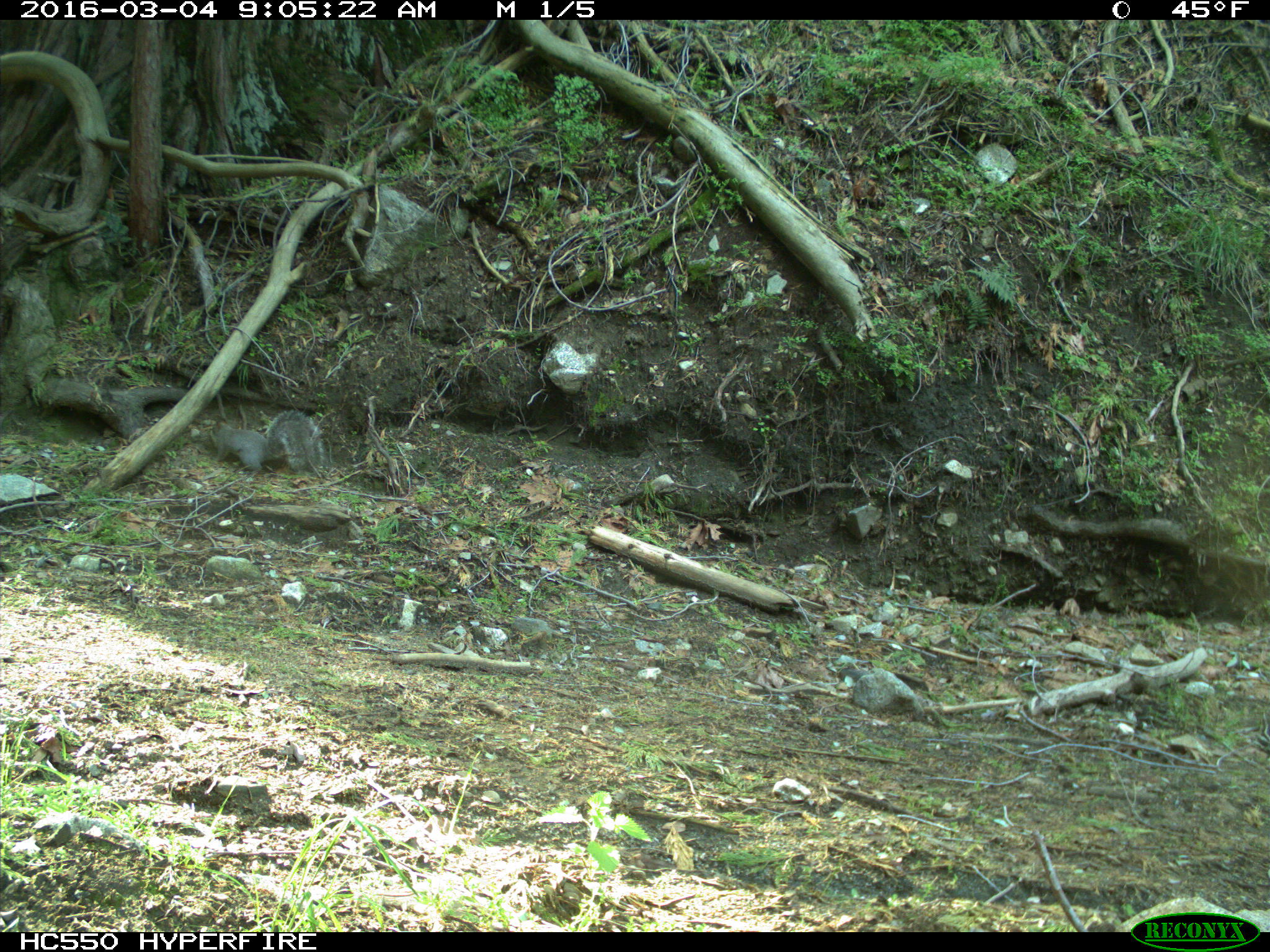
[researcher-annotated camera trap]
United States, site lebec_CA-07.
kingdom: Animalia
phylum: Chordata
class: Mammalia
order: Rodentia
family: Sciuridae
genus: Sciurus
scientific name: Sciurus carolinensis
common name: eastern gray squirrel